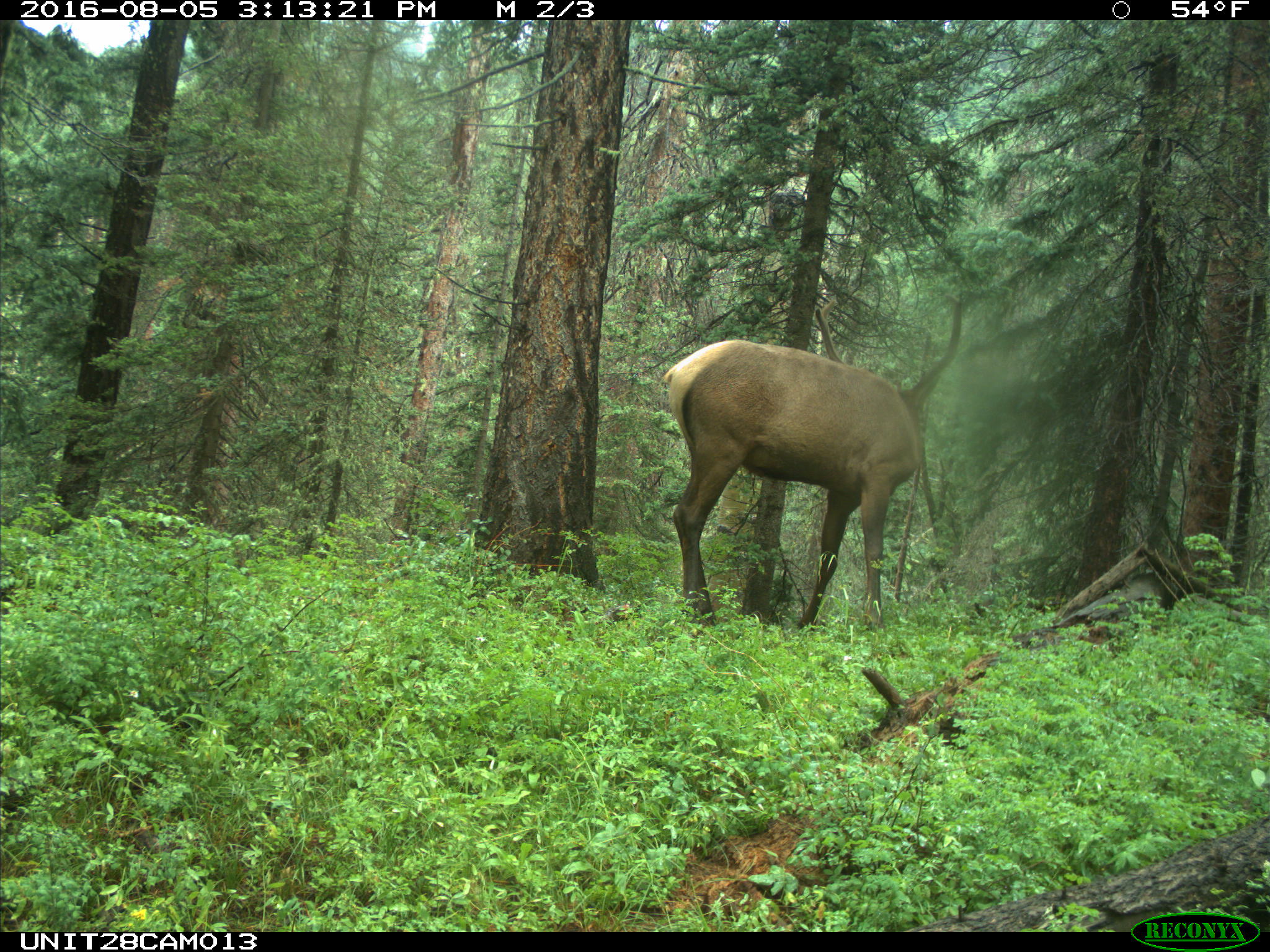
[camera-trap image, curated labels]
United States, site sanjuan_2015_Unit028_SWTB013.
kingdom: Animalia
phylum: Chordata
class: Mammalia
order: Artiodactyla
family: Cervidae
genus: Cervus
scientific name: Cervus elaphus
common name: red deer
Cervus elaphus (red deer).